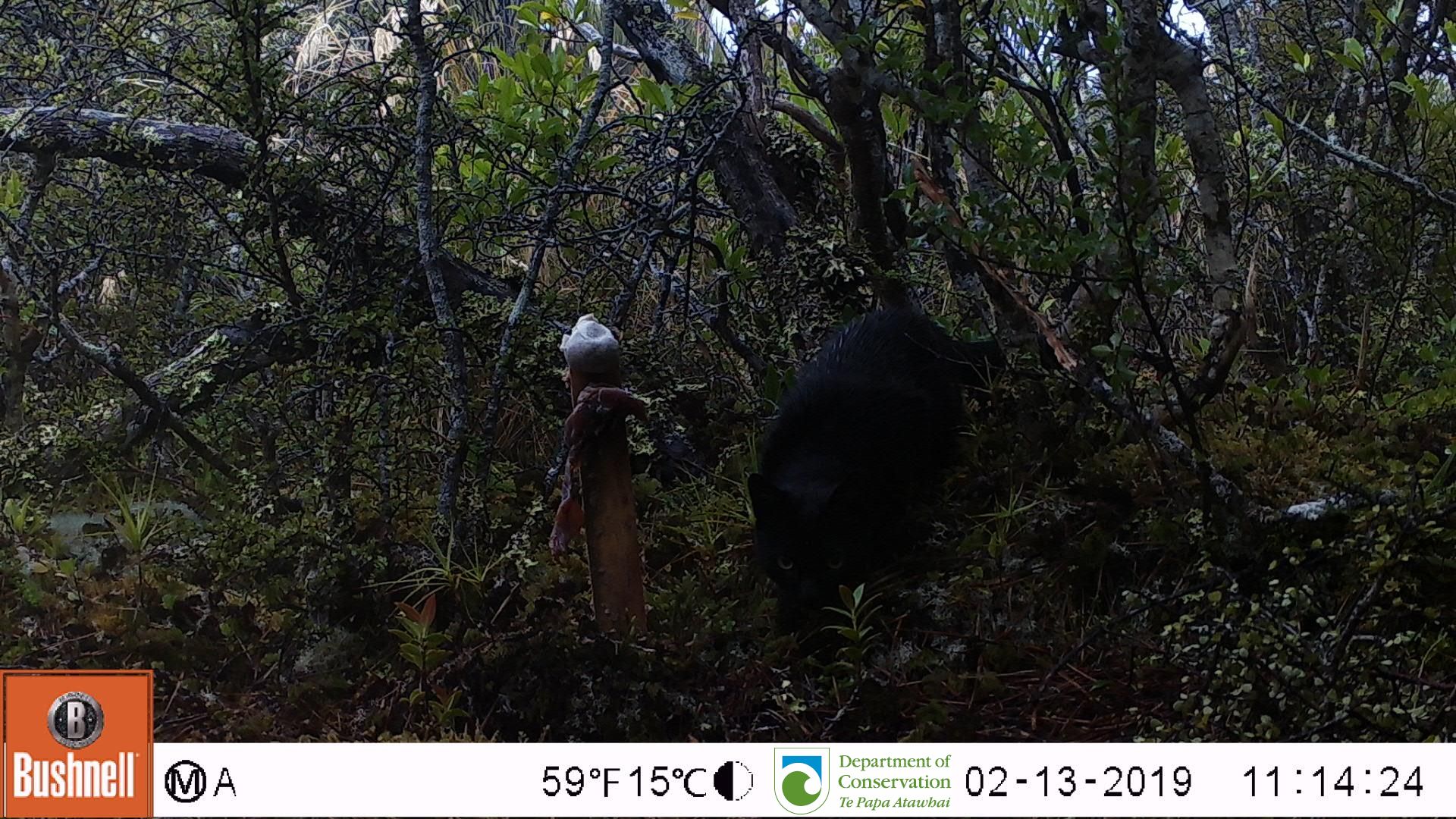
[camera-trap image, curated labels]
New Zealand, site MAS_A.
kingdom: Animalia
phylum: Chordata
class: Mammalia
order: Carnivora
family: Felidae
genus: Felis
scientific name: Felis catus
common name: domestic cat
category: cat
Cat (domestic cat) (Felis catus).